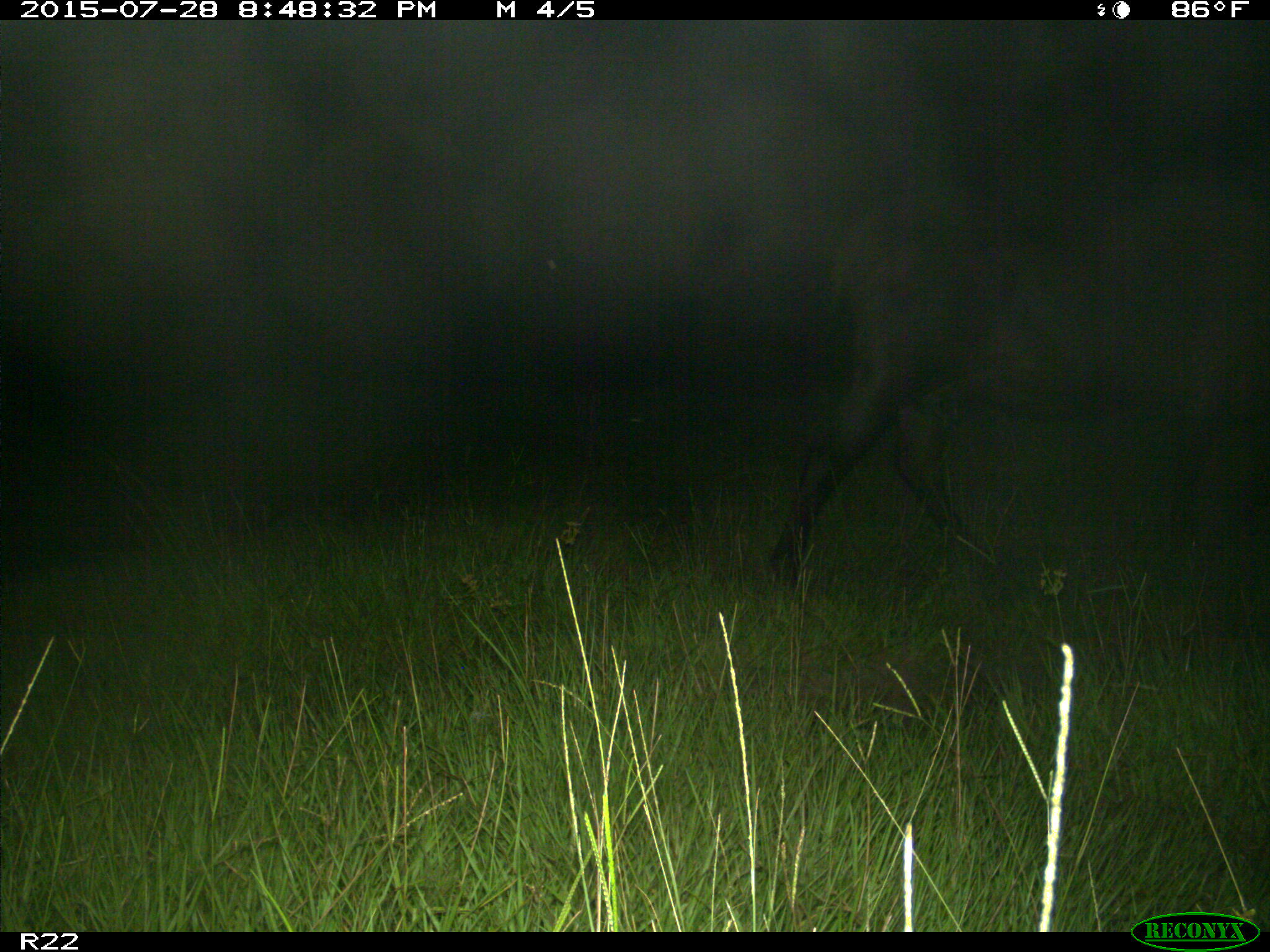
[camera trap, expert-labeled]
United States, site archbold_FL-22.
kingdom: Animalia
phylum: Chordata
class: Mammalia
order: Artiodactyla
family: Bovidae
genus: Bos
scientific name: Bos taurus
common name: domestic cow